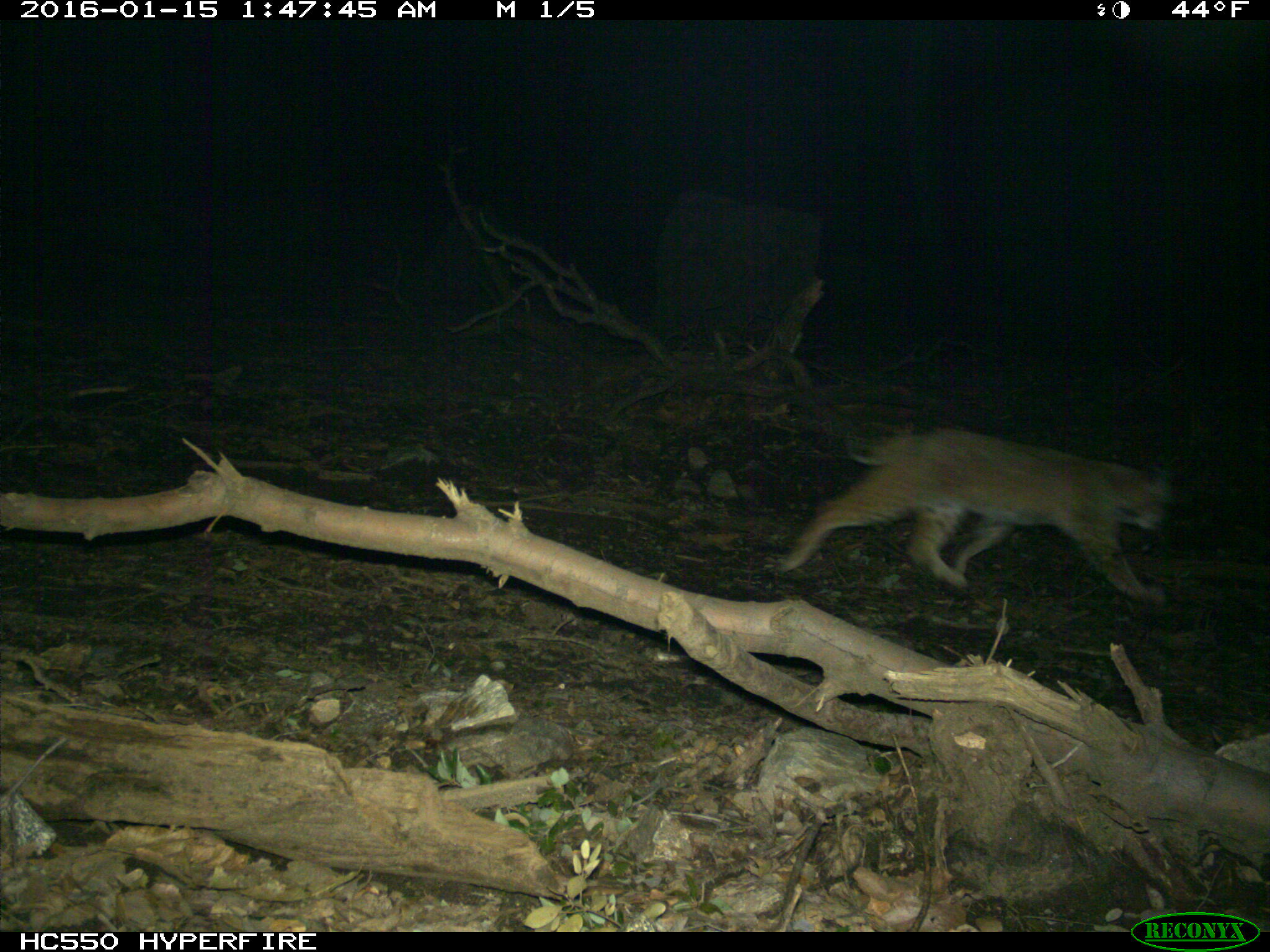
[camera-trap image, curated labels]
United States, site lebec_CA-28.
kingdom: Animalia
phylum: Chordata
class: Mammalia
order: Carnivora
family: Felidae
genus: Lynx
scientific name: Lynx rufus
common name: bobcat